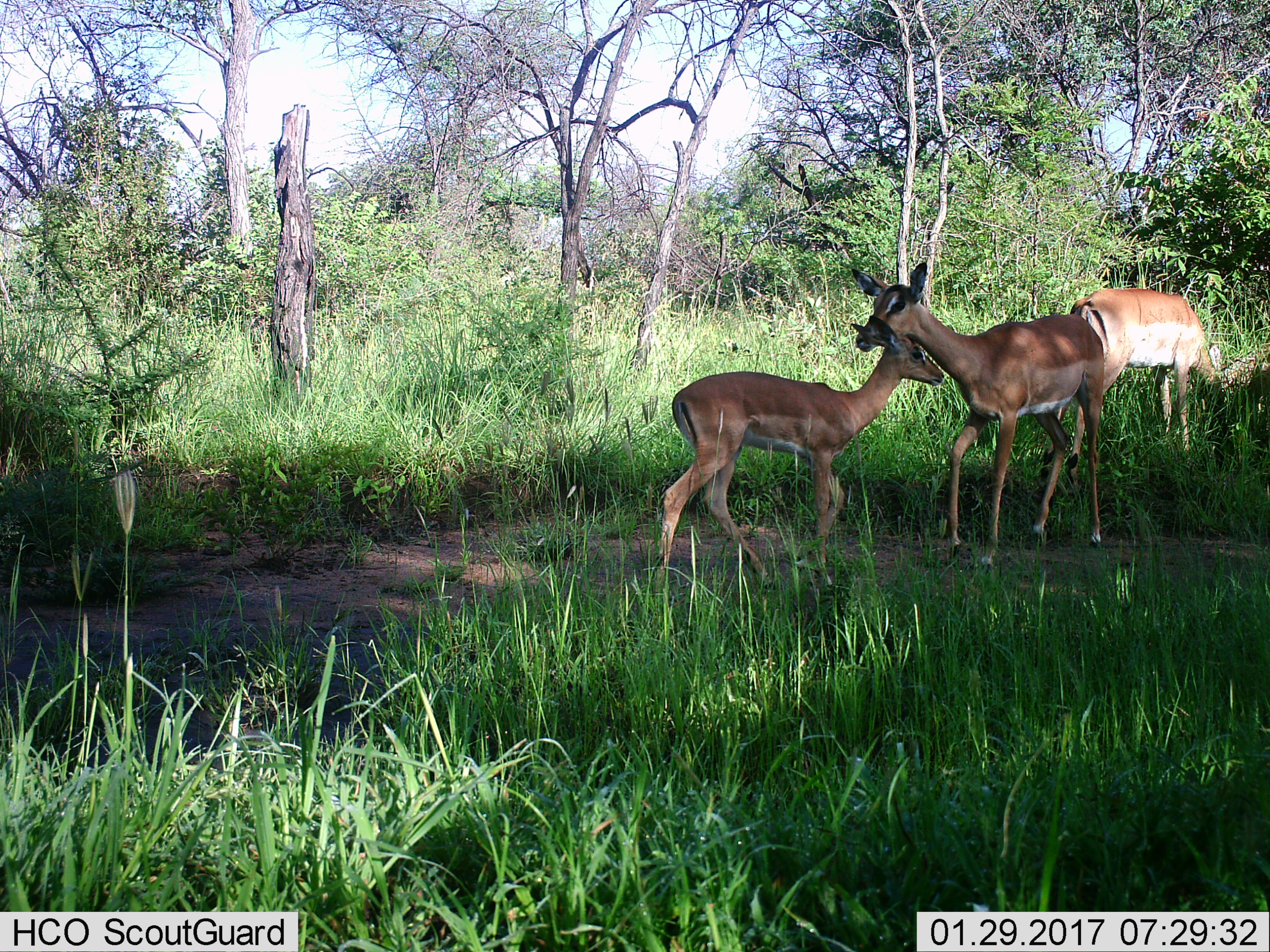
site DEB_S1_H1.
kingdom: Animalia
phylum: Chordata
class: Mammalia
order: Artiodactyla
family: Bovidae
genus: Aepyceros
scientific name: Aepyceros melampus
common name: impala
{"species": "impala (Aepyceros melampus)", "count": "3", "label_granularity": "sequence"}